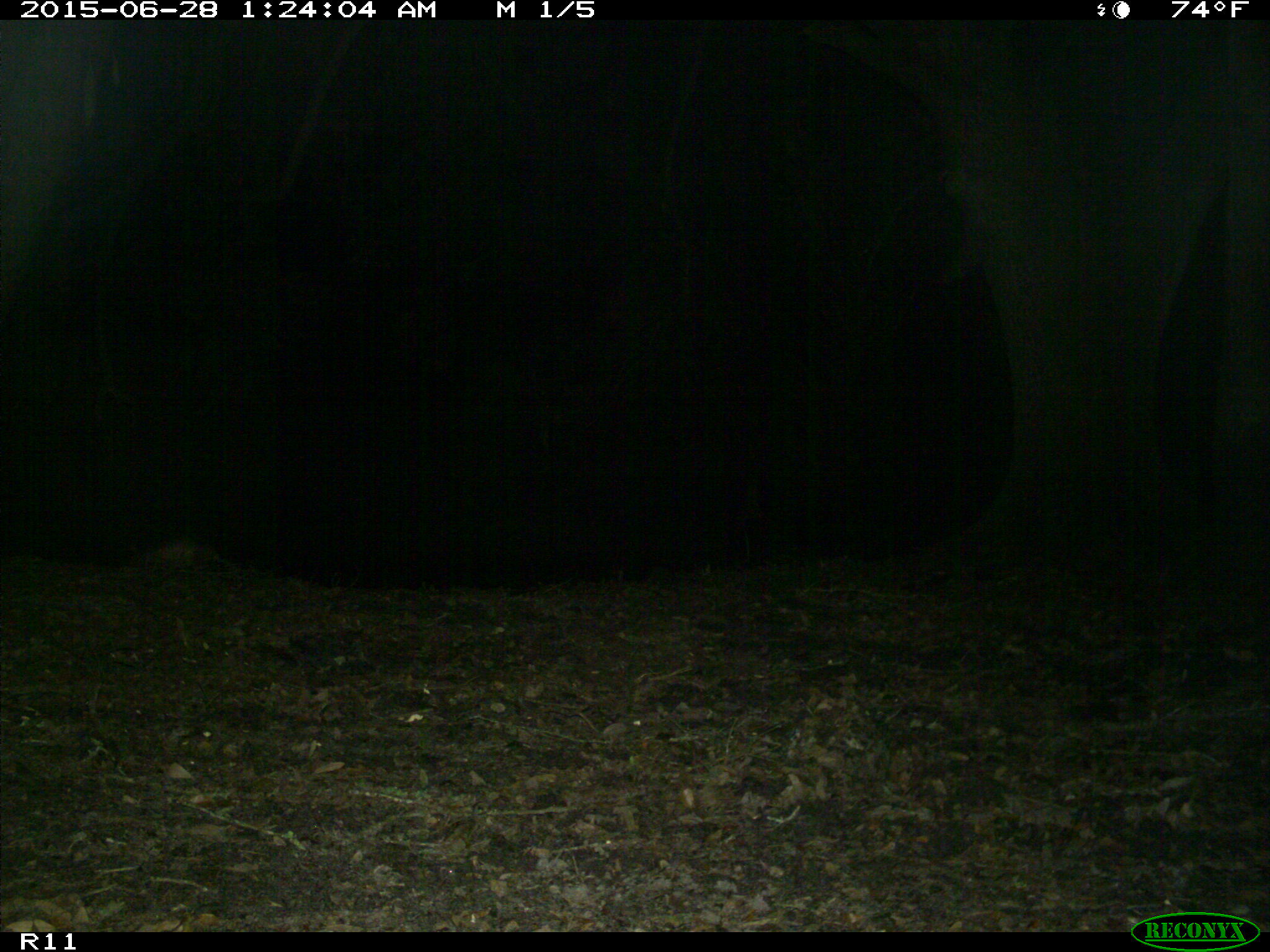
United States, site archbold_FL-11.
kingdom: Animalia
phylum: Chordata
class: Mammalia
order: Cingulata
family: Dasypodidae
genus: Dasypus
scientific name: Dasypus novemcinctus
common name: nine-banded armadillo